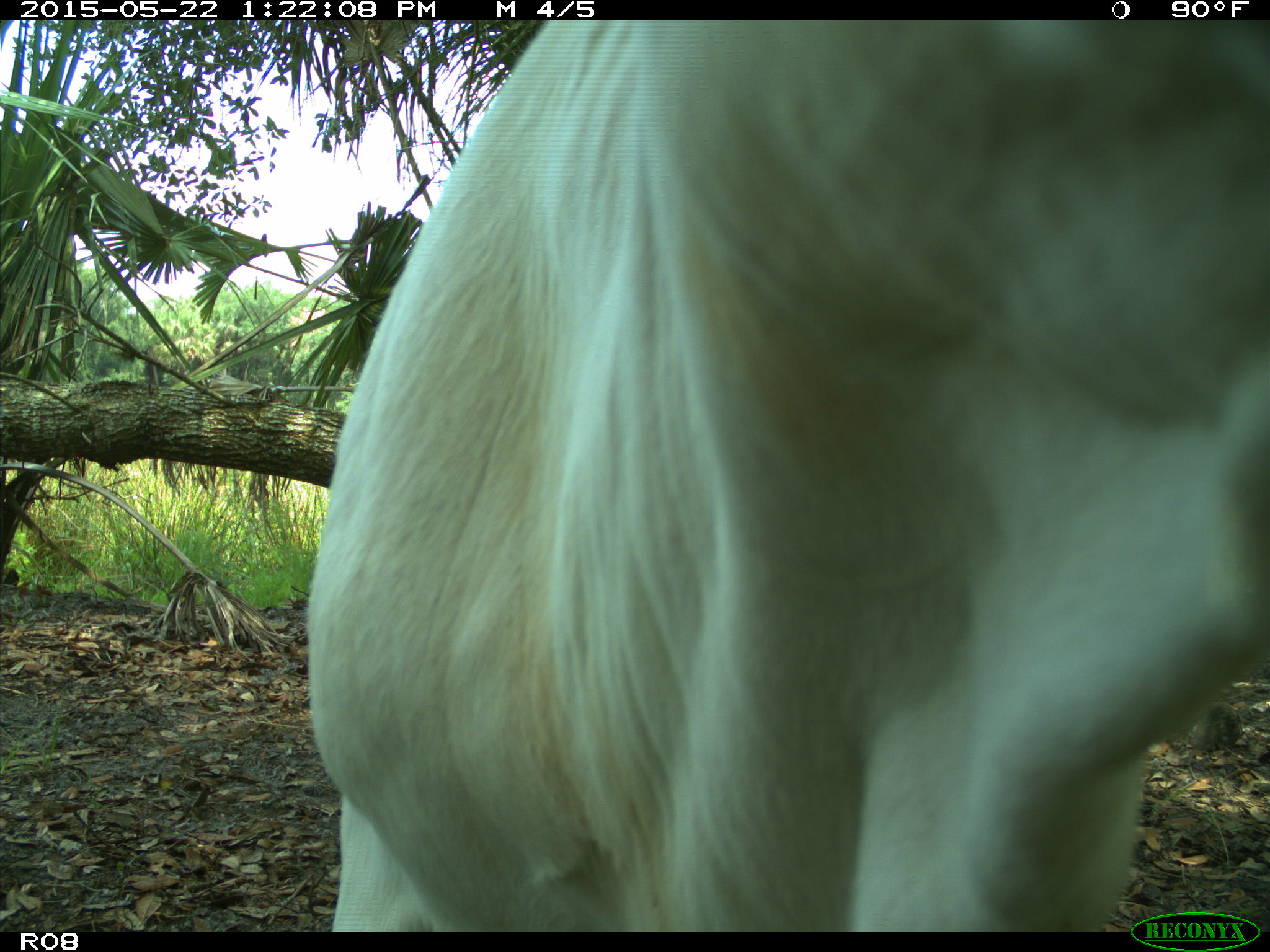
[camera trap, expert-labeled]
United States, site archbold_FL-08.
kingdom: Animalia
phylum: Chordata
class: Mammalia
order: Artiodactyla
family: Bovidae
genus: Bos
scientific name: Bos taurus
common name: domestic cow